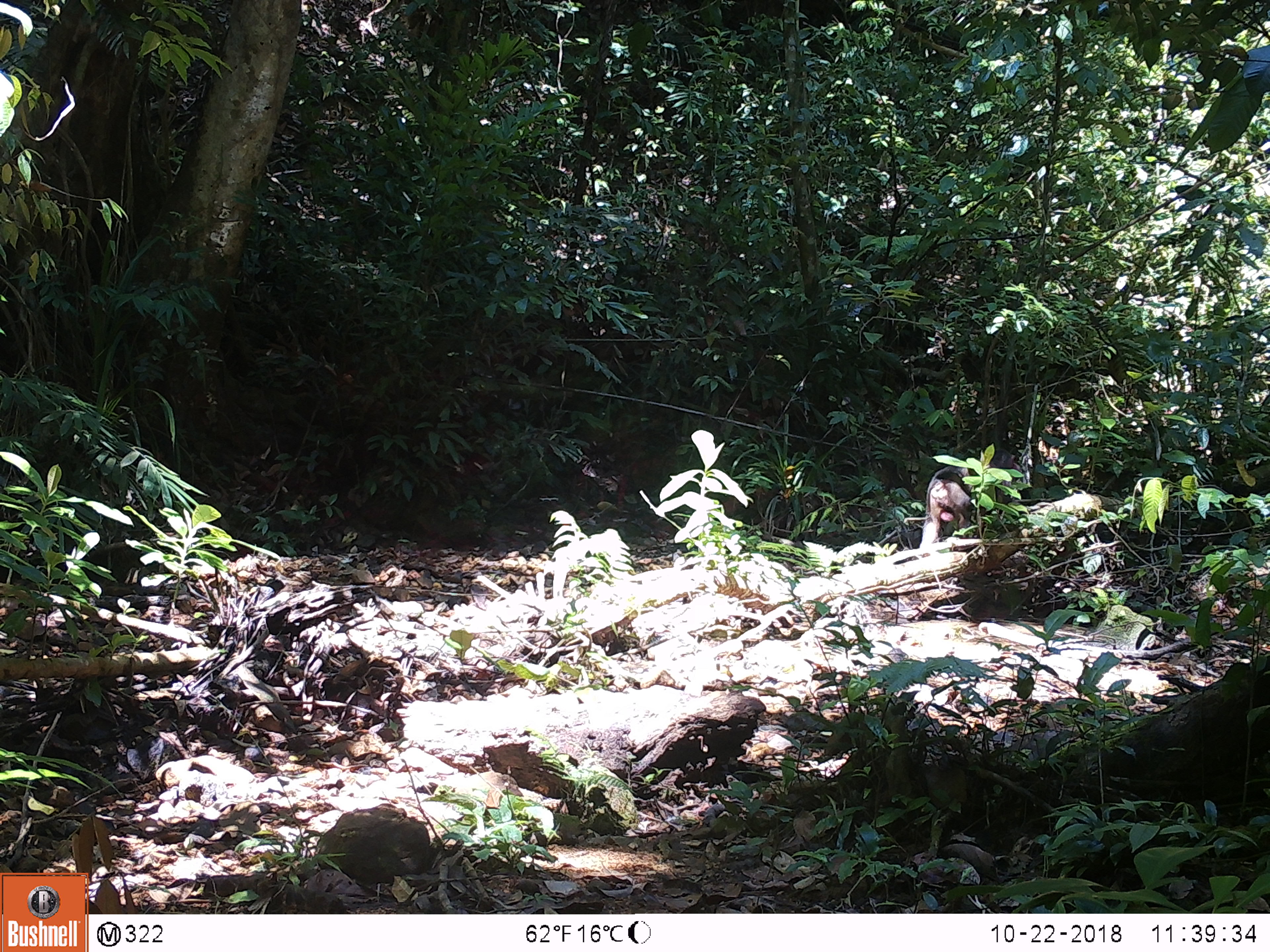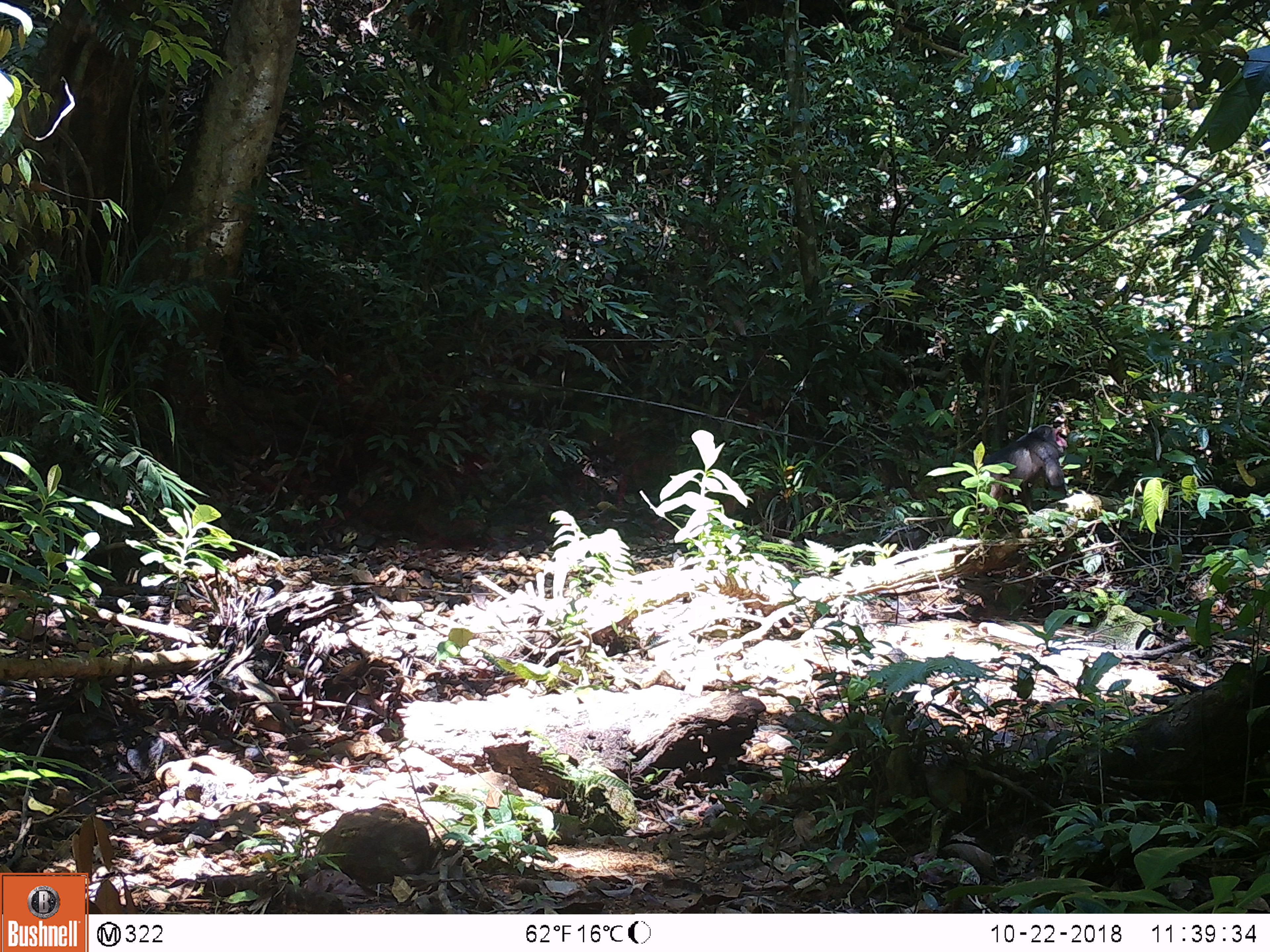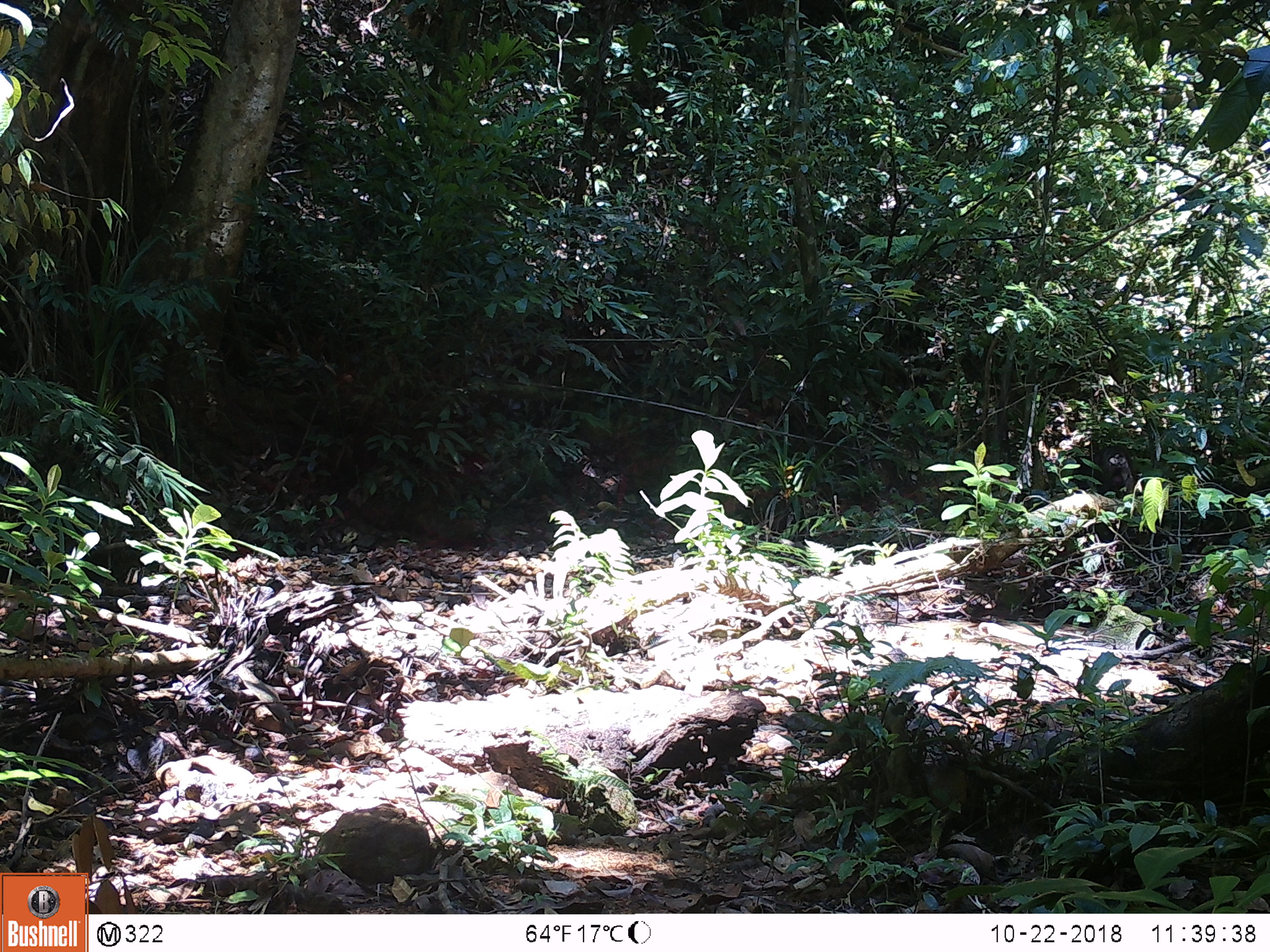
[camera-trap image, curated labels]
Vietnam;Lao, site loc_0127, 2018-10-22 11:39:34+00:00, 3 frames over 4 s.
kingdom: Animalia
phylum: Chordata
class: Mammalia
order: Primates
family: Cercopithecidae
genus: Macaca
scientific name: Macaca arctoides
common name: stump-tailed macaque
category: stump tailed macaque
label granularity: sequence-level